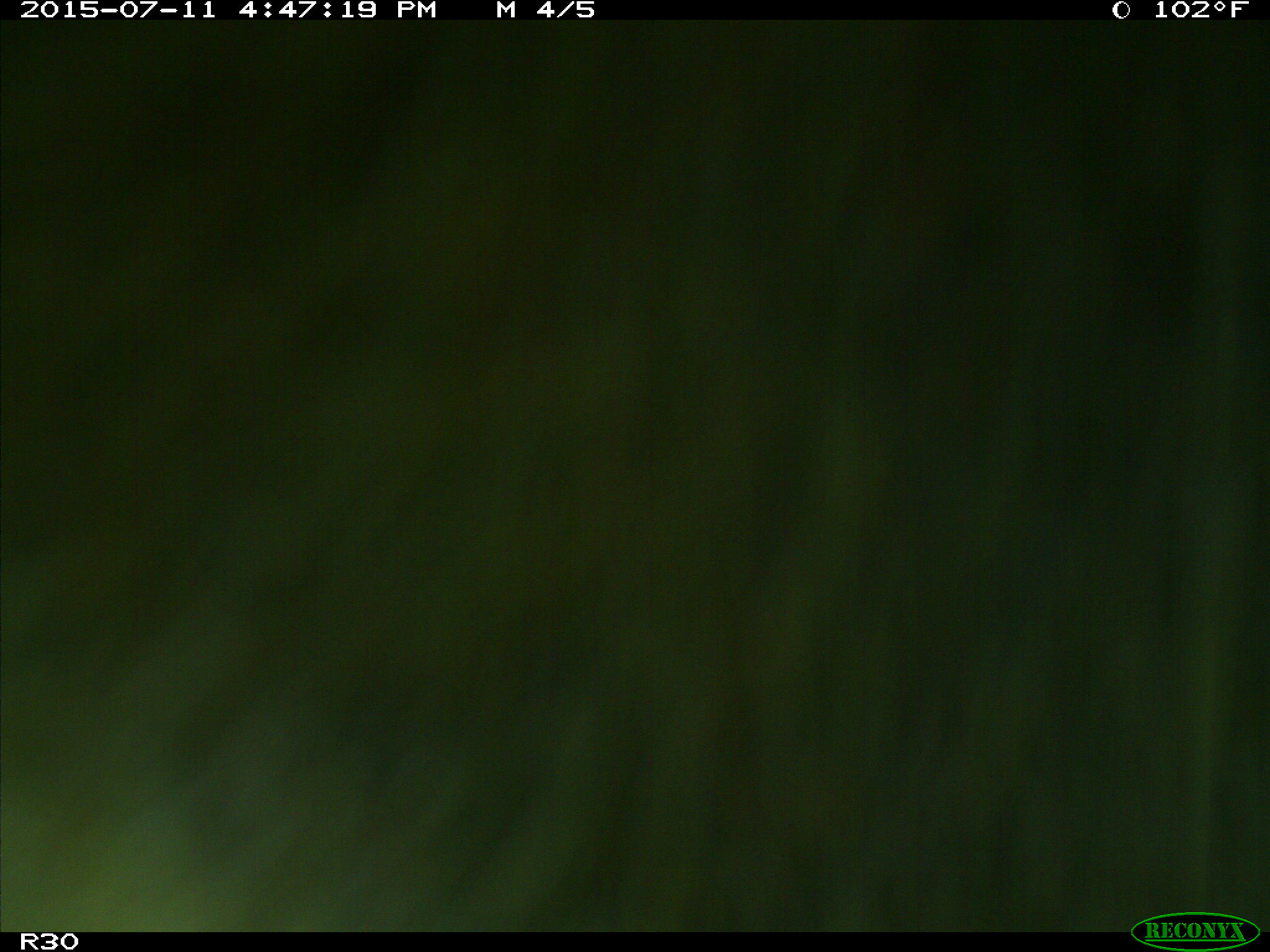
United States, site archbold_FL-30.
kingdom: Animalia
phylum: Chordata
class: Mammalia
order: Artiodactyla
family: Bovidae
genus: Bos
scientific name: Bos taurus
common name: domestic cow